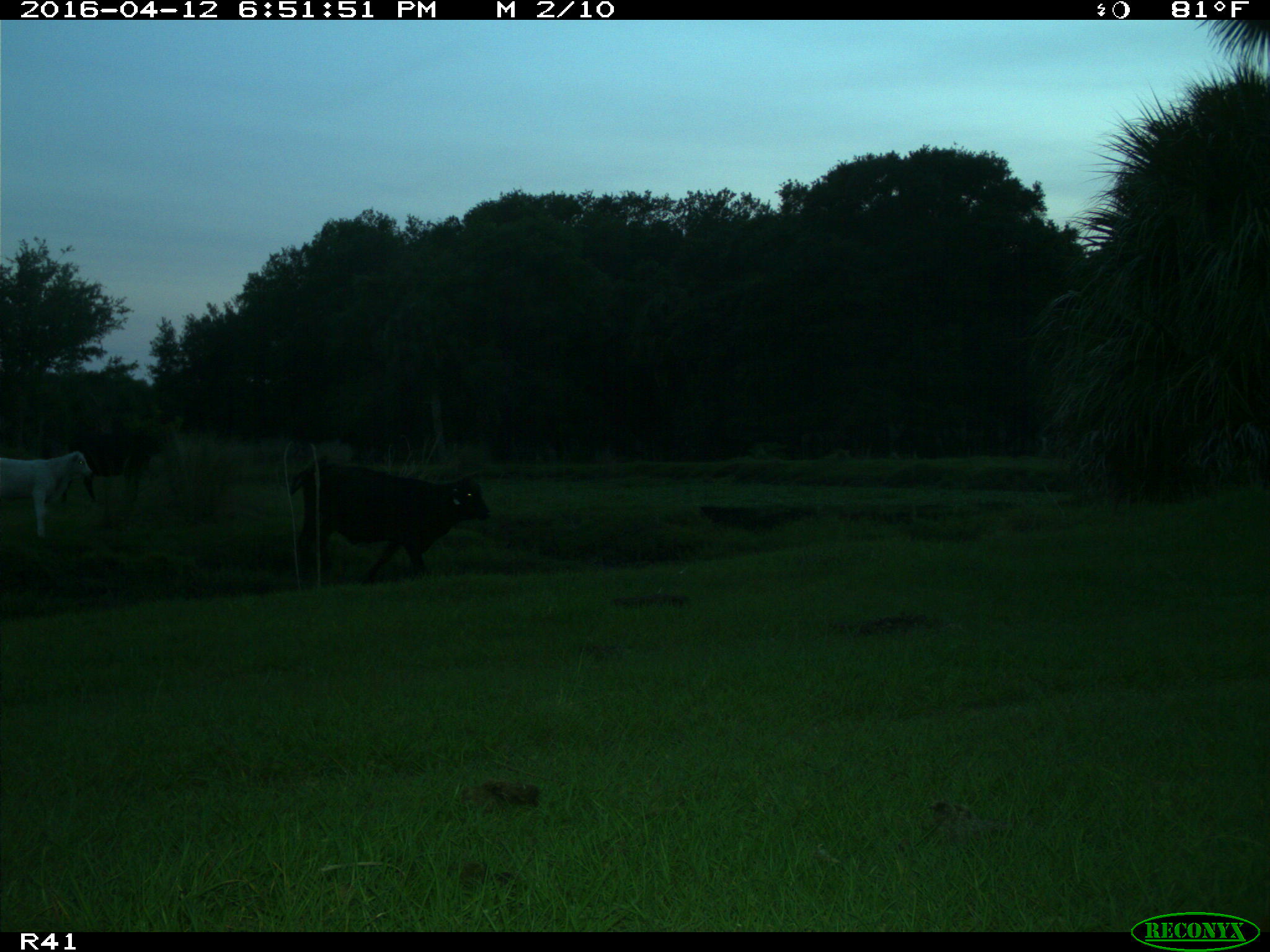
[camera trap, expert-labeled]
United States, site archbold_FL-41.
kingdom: Animalia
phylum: Chordata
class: Mammalia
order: Artiodactyla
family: Bovidae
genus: Bos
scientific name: Bos taurus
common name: domestic cow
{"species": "Bos taurus (domestic cow)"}